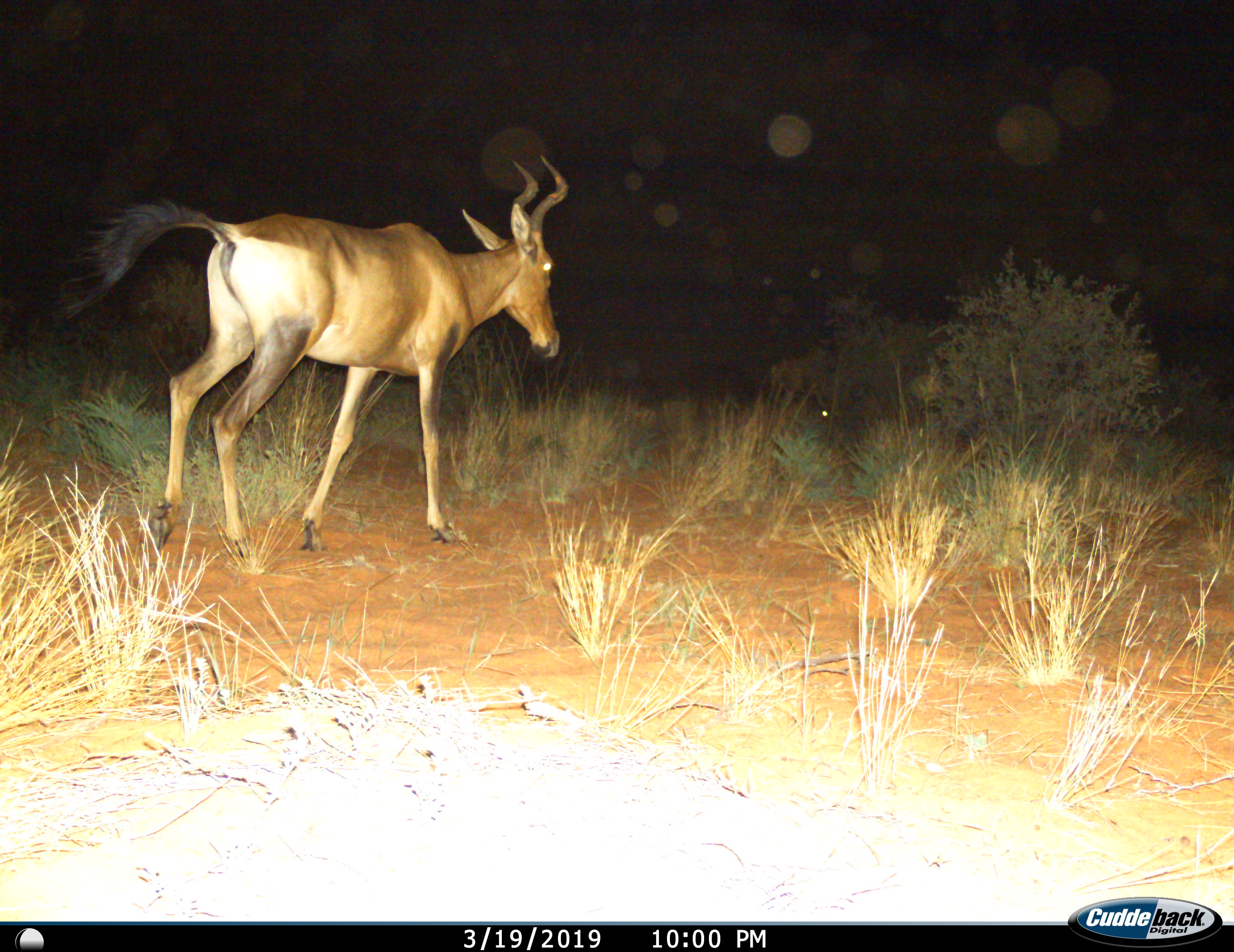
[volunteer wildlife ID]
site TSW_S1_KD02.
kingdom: Animalia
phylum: Chordata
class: Mammalia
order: Artiodactyla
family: Bovidae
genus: Alcelaphus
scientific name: Alcelaphus buselaphus caama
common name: red hartebeest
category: hartebeestred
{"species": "hartebeestred (red hartebeest) (Alcelaphus buselaphus caama)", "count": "1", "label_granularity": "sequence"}